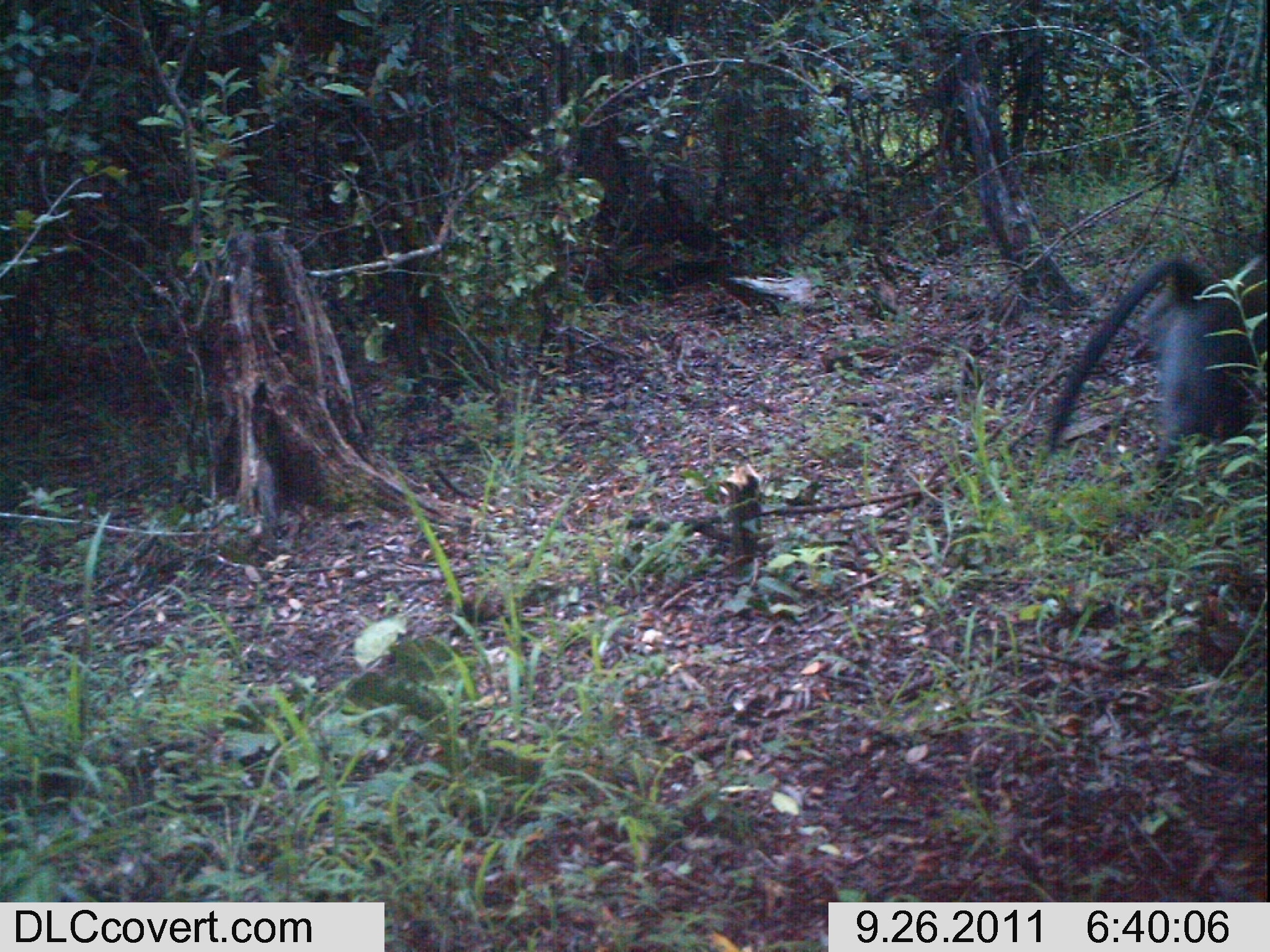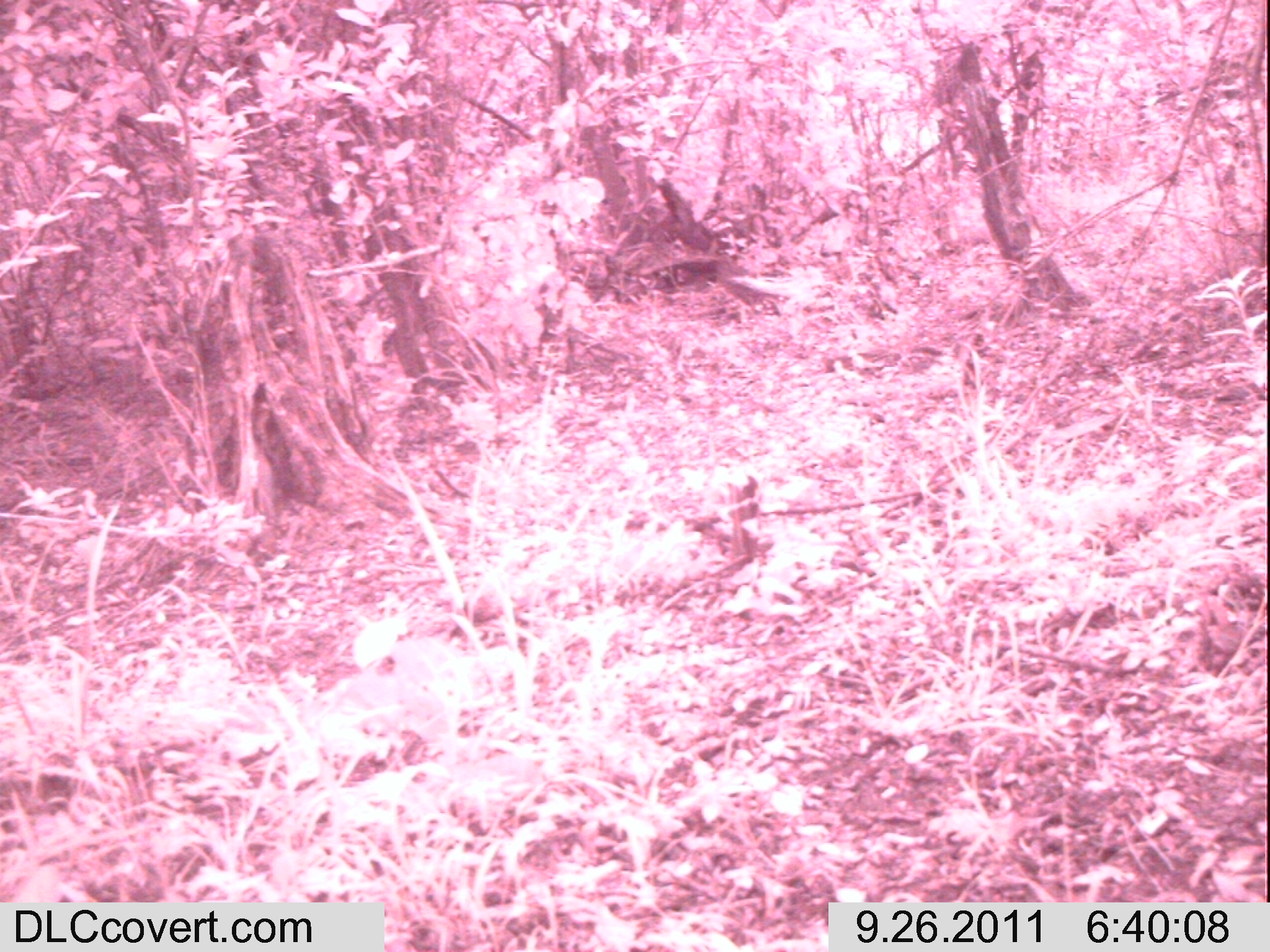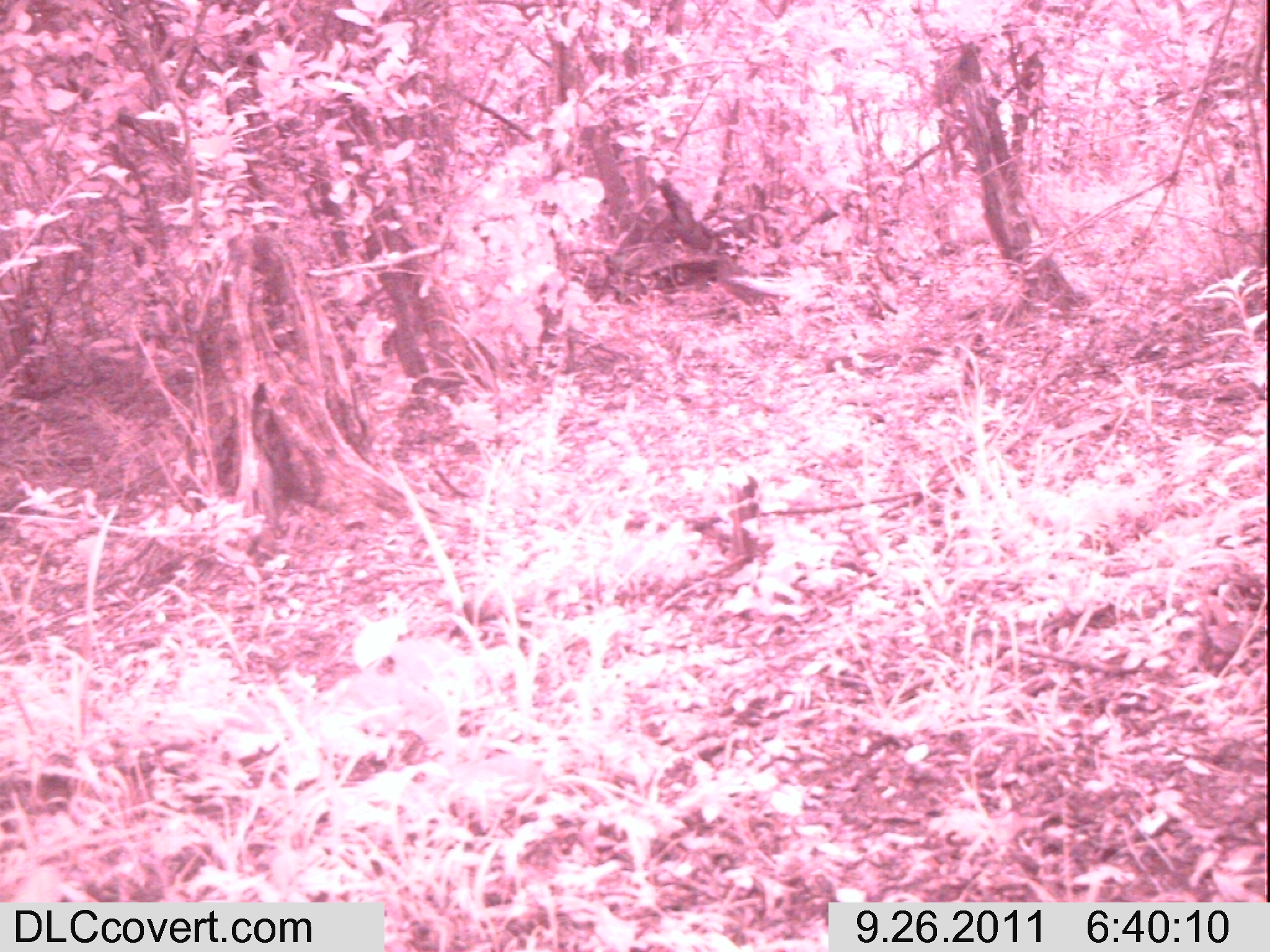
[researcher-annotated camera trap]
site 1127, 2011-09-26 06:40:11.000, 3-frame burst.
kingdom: Animalia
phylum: Chordata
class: Mammalia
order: Artiodactyla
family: Bovidae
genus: Capra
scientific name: Capra aegagrus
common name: wild goat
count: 1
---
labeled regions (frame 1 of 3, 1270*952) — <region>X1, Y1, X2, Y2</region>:
capra aegagrus: <region>1047, 256, 1268, 475</region>